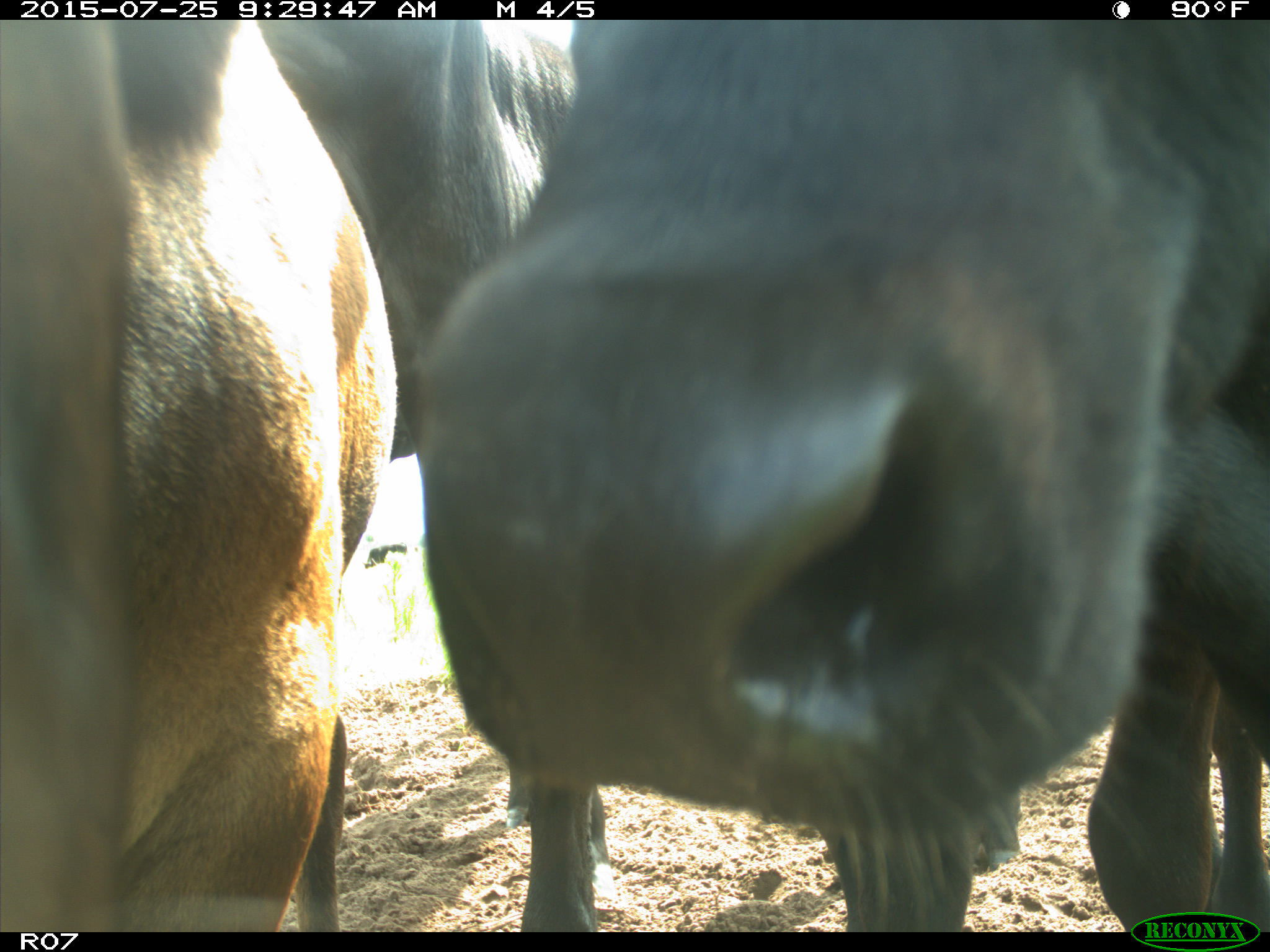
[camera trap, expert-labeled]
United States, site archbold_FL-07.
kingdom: Animalia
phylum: Chordata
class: Mammalia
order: Artiodactyla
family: Bovidae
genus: Bos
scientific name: Bos taurus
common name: domestic cow